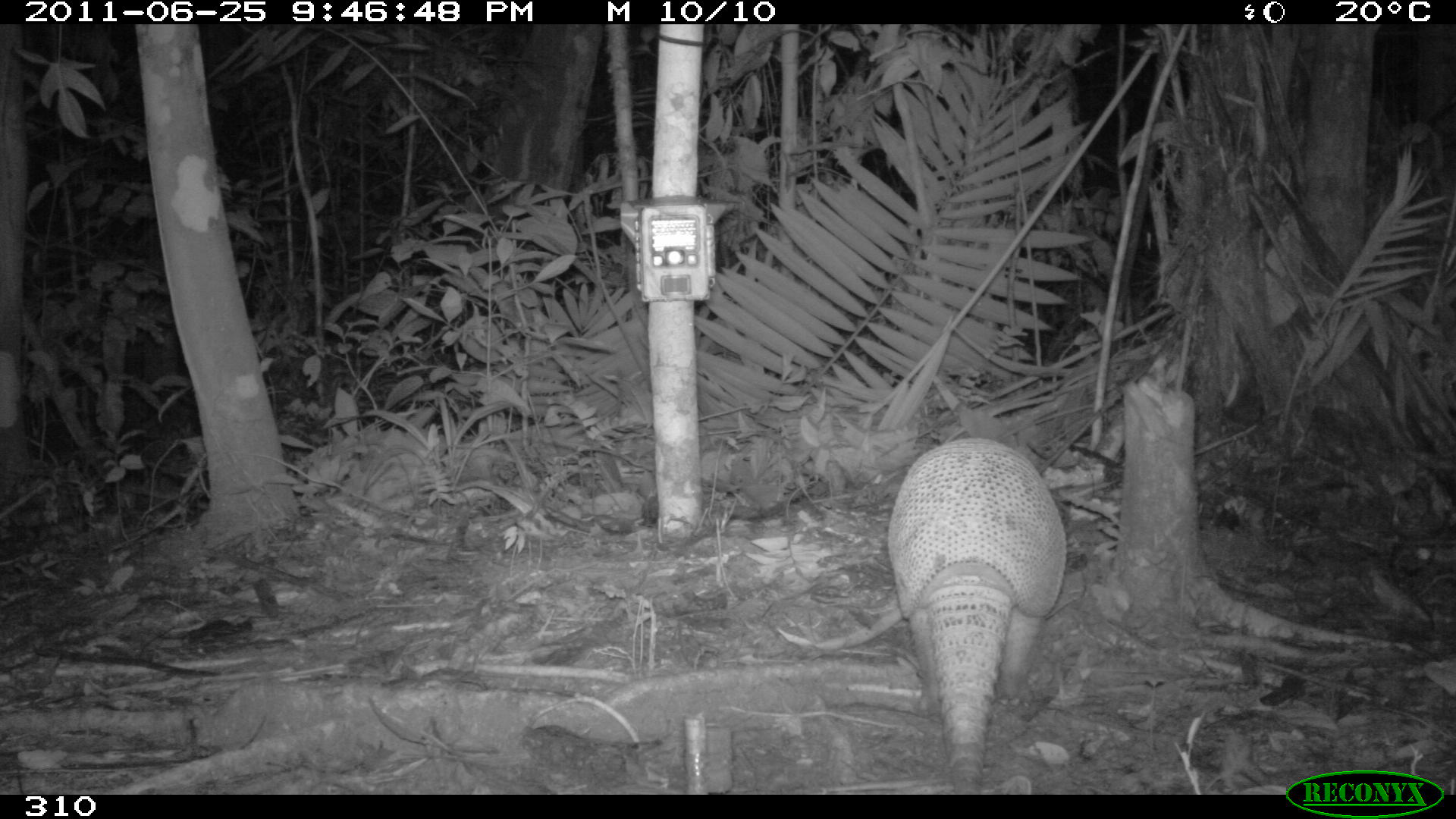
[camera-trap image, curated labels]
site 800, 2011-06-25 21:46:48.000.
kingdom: Animalia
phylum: Chordata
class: Mammalia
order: Cingulata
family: Dasypodidae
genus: Dasypus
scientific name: Dasypus novemcinctus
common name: nine-banded armadillo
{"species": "Dasypus novemcinctus (nine-banded armadillo)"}